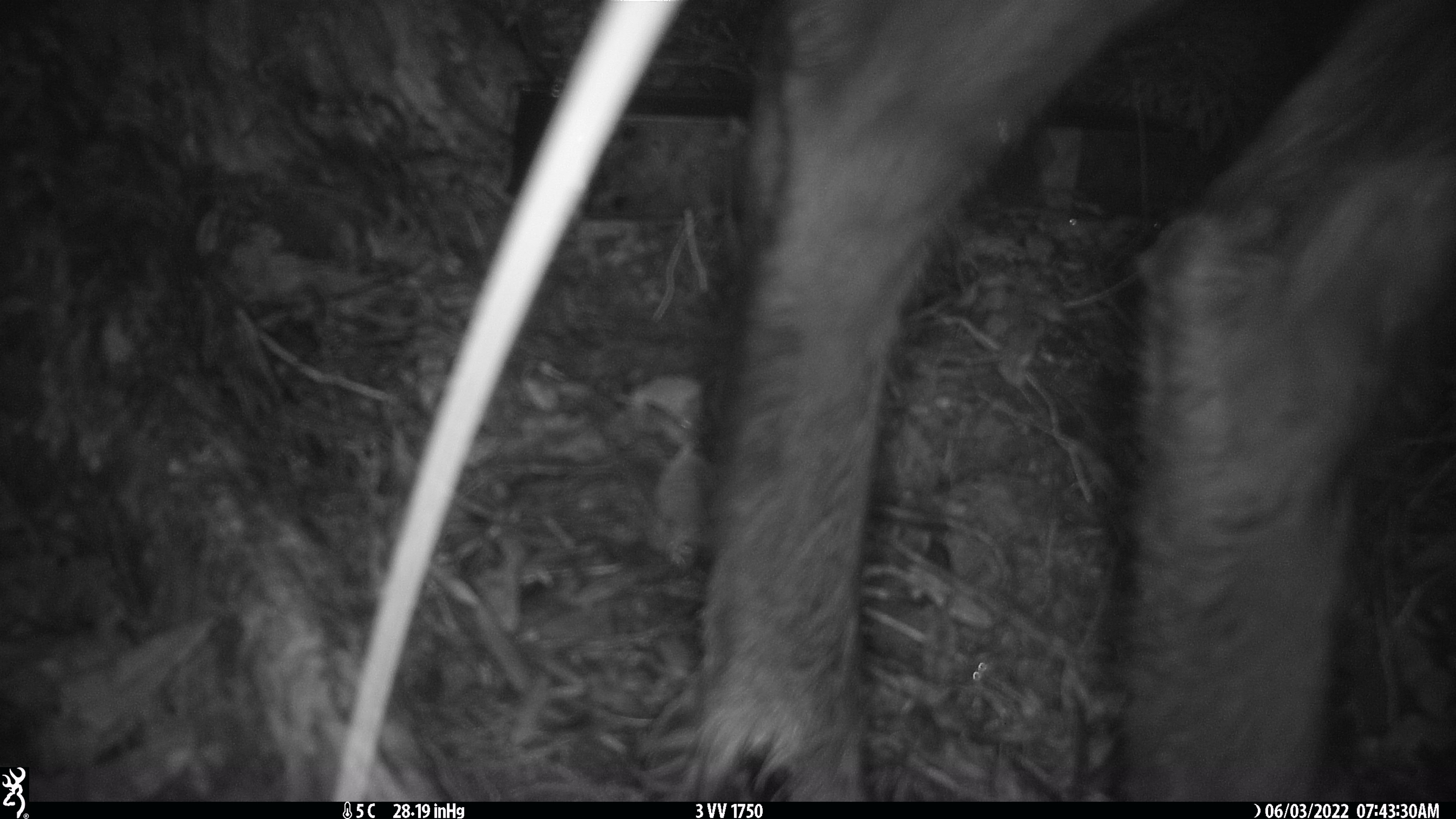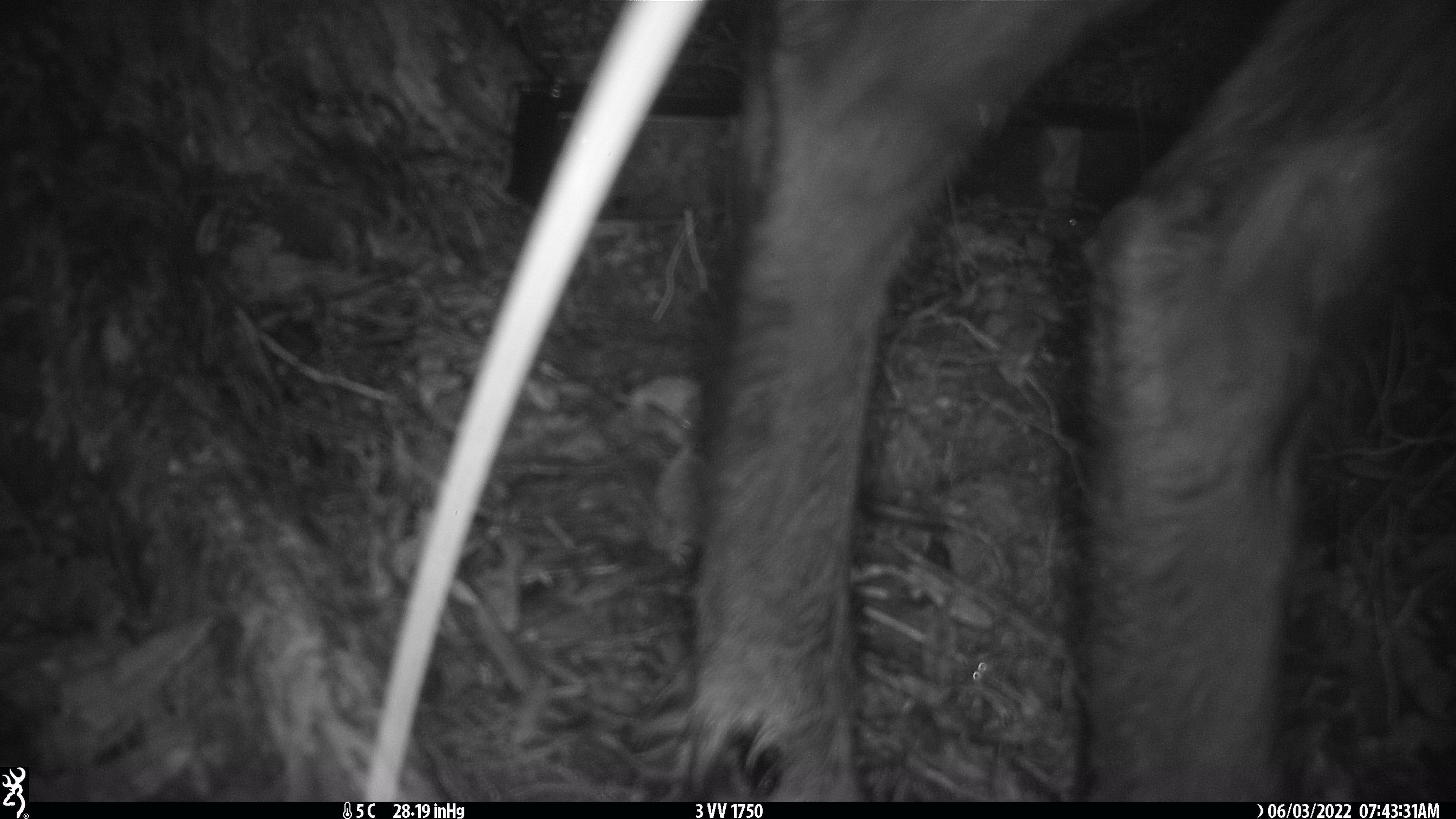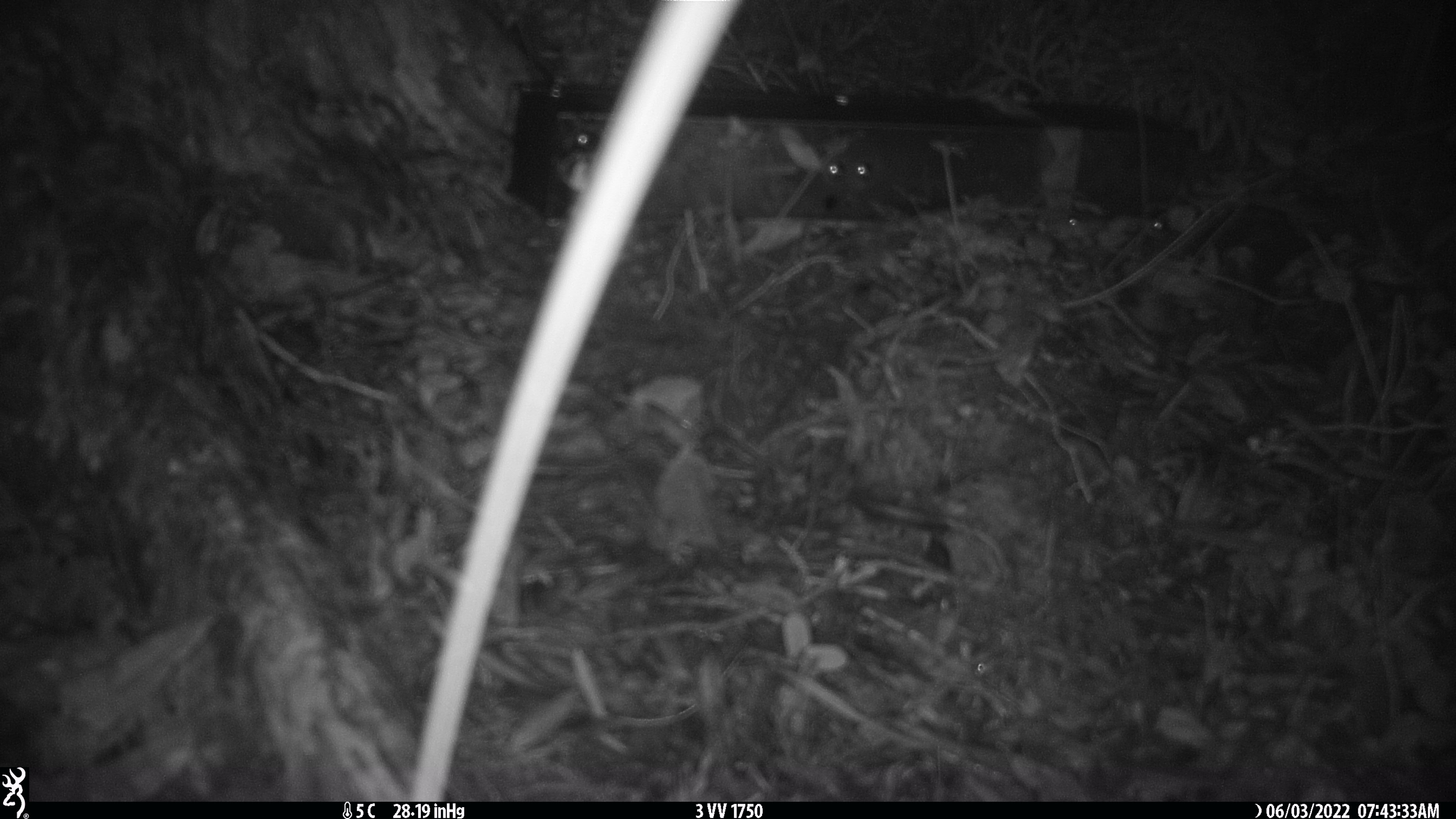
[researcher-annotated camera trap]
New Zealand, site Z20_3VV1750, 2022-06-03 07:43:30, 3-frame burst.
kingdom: Animalia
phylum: Chordata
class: Mammalia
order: Artiodactyla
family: Cervidae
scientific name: Cervidae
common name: deer